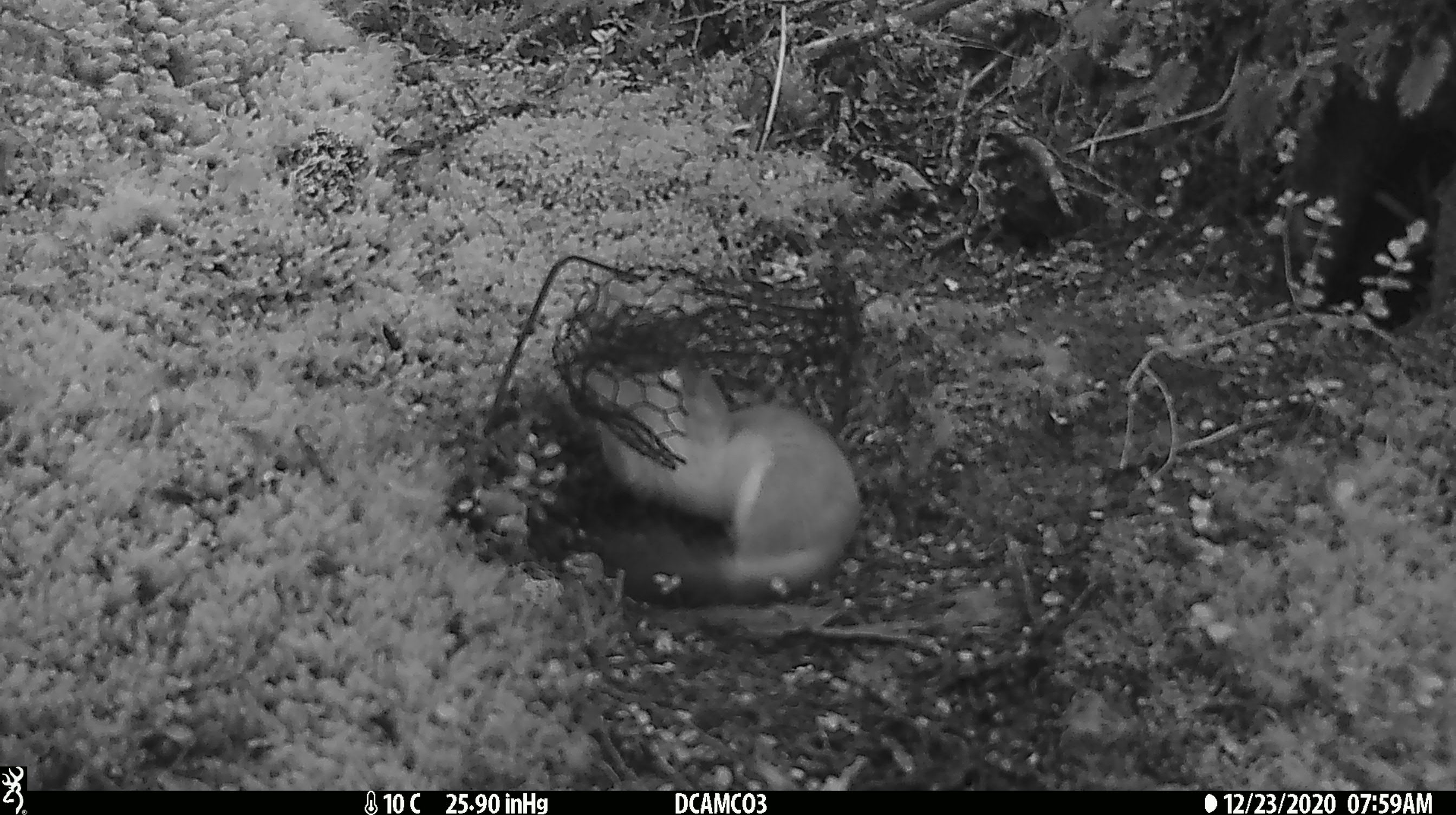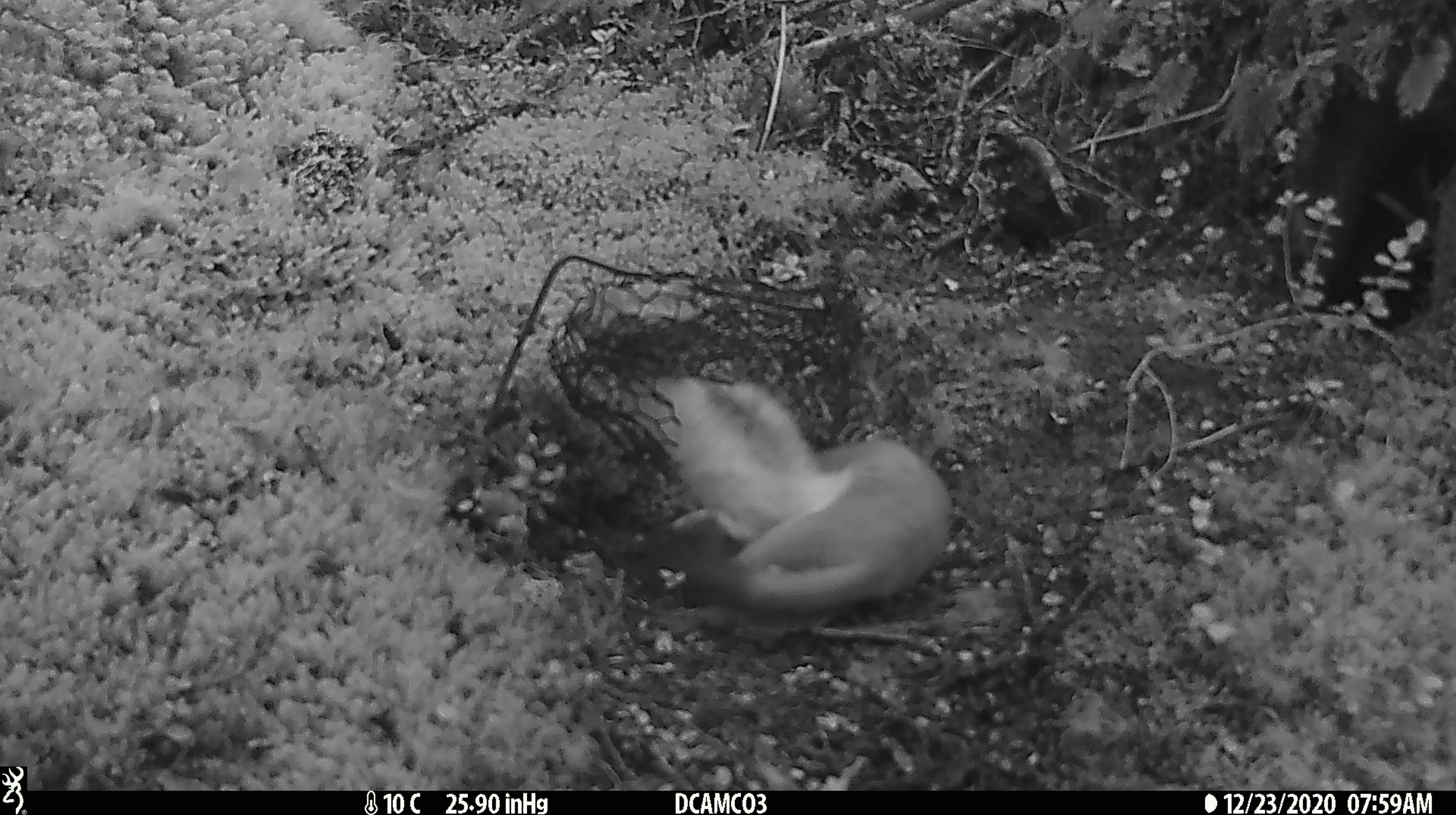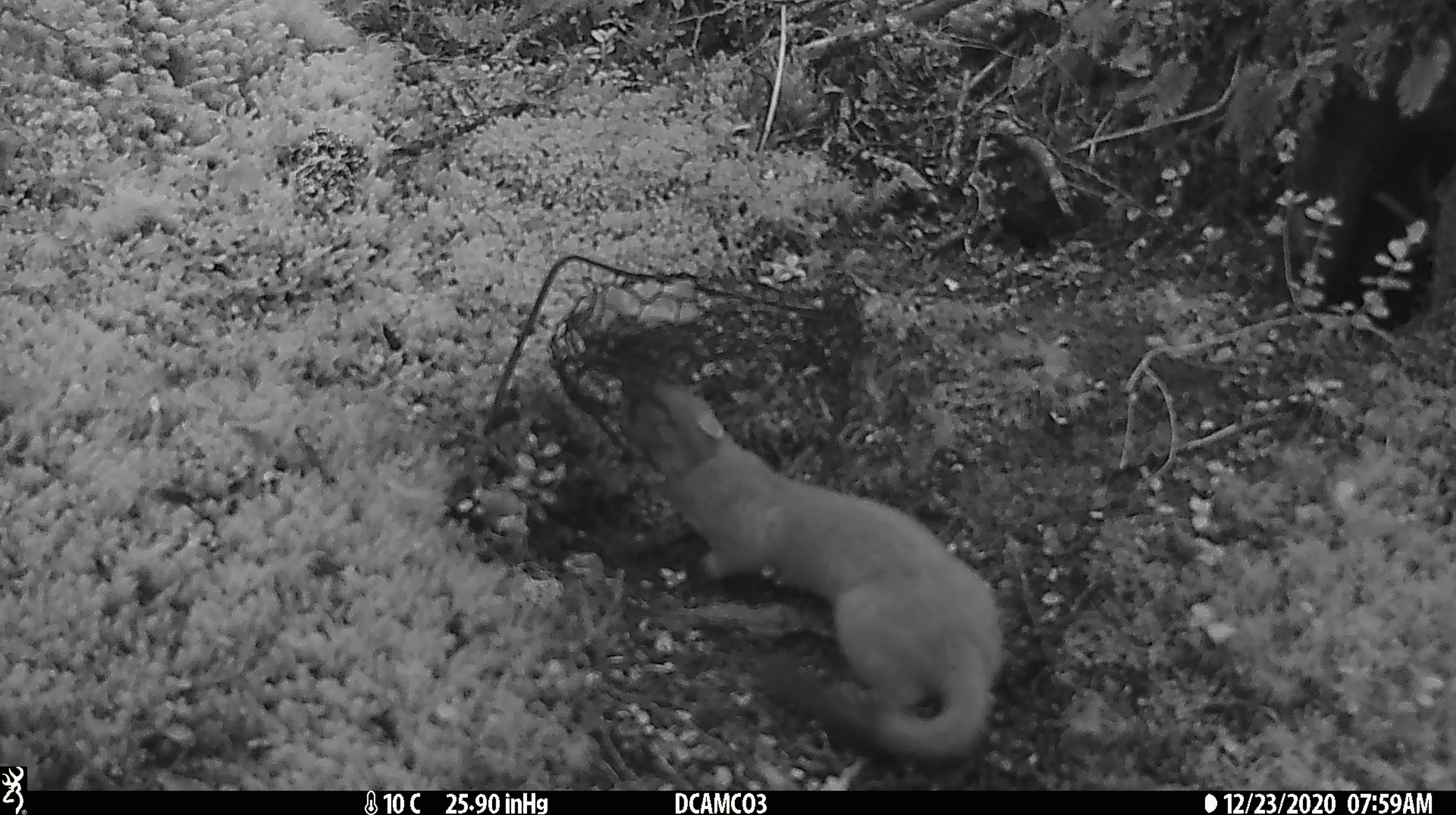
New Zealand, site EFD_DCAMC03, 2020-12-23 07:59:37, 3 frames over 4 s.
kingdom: Animalia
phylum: Chordata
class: Mammalia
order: Carnivora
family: Mustelidae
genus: Mustela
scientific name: Mustela erminea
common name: stoat